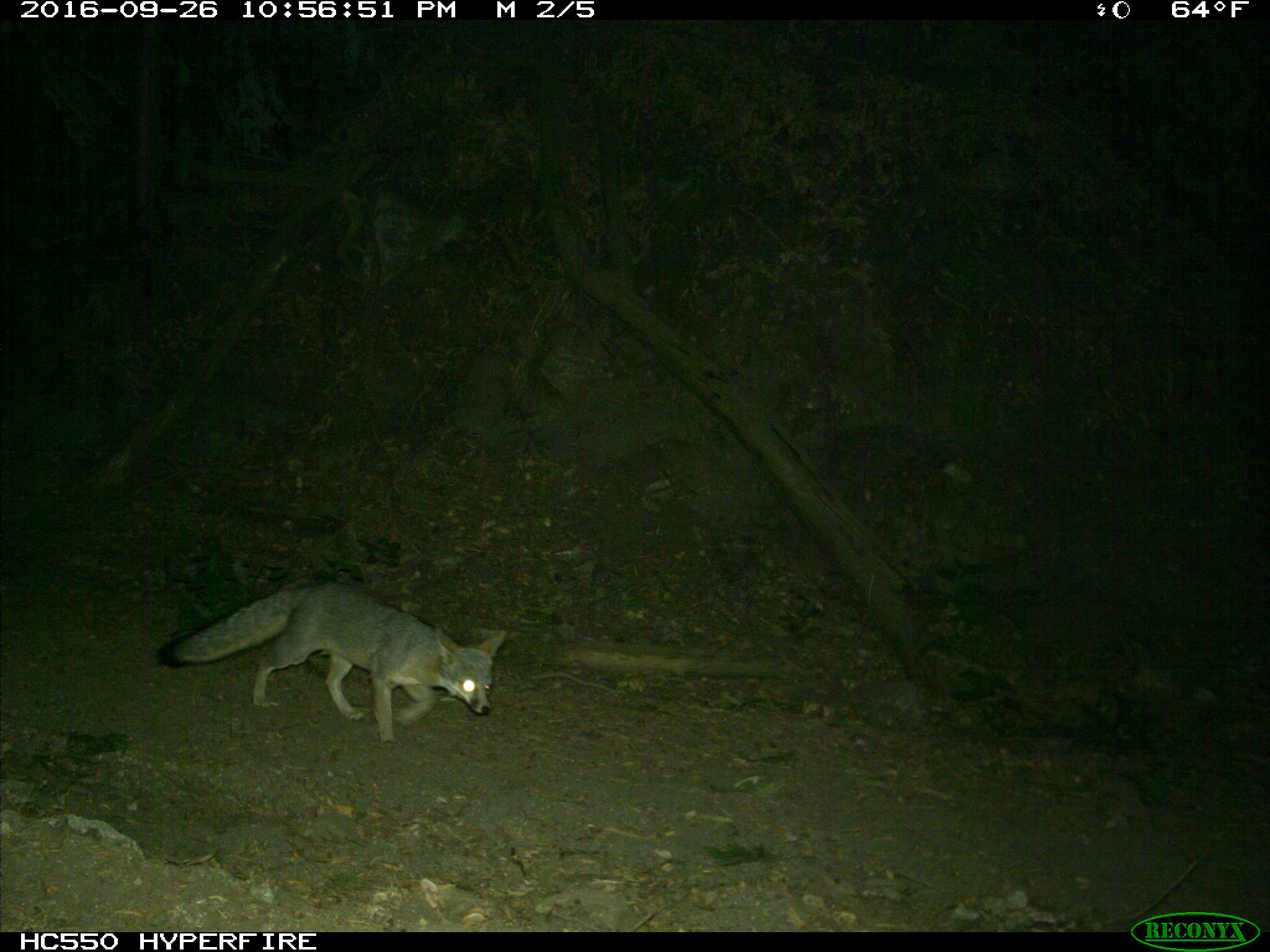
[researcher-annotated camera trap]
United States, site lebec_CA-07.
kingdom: Animalia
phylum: Chordata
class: Mammalia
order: Carnivora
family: Canidae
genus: Urocyon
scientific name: Urocyon cinereoargenteus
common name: gray fox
Urocyon cinereoargenteus (gray fox).